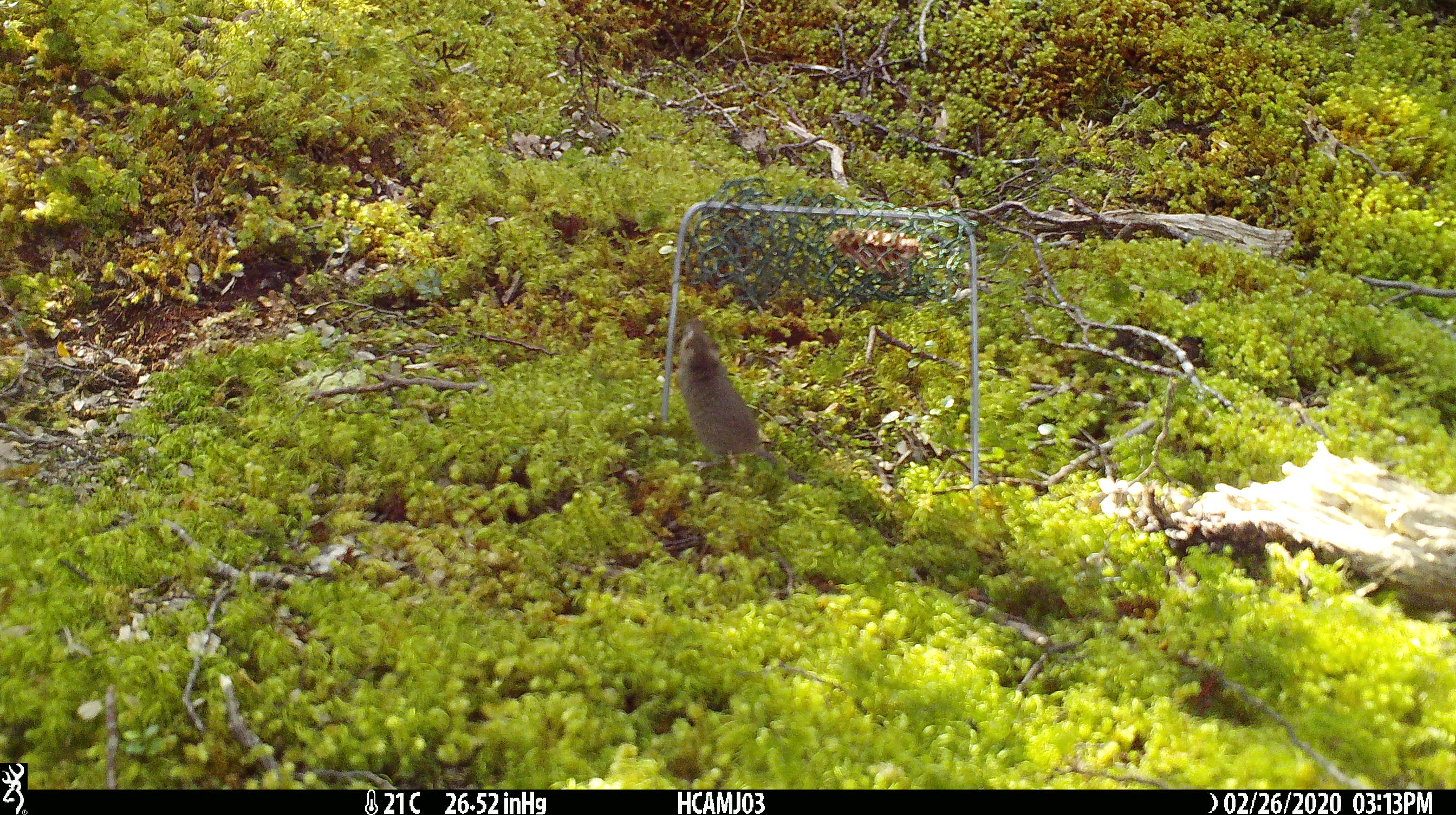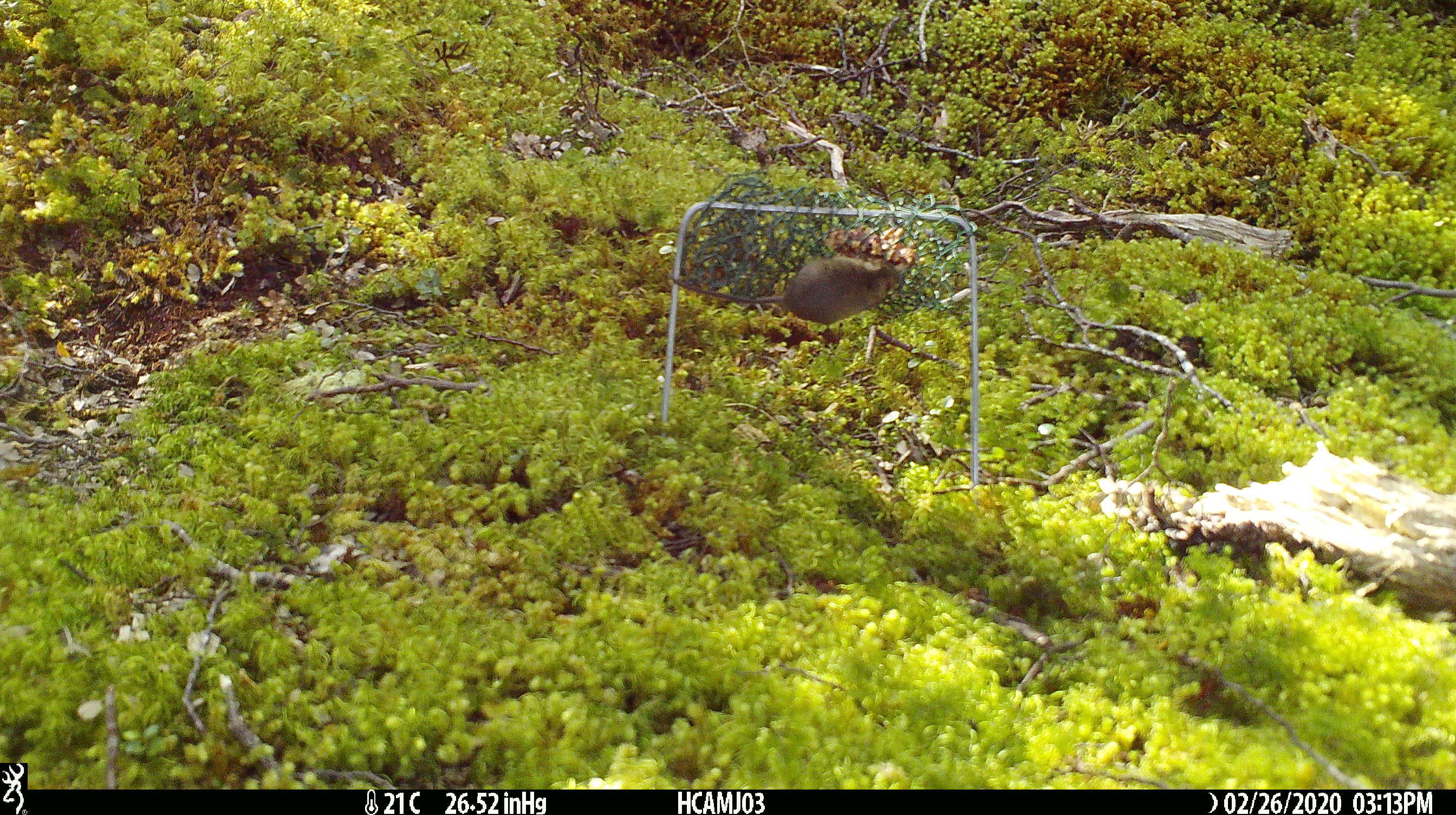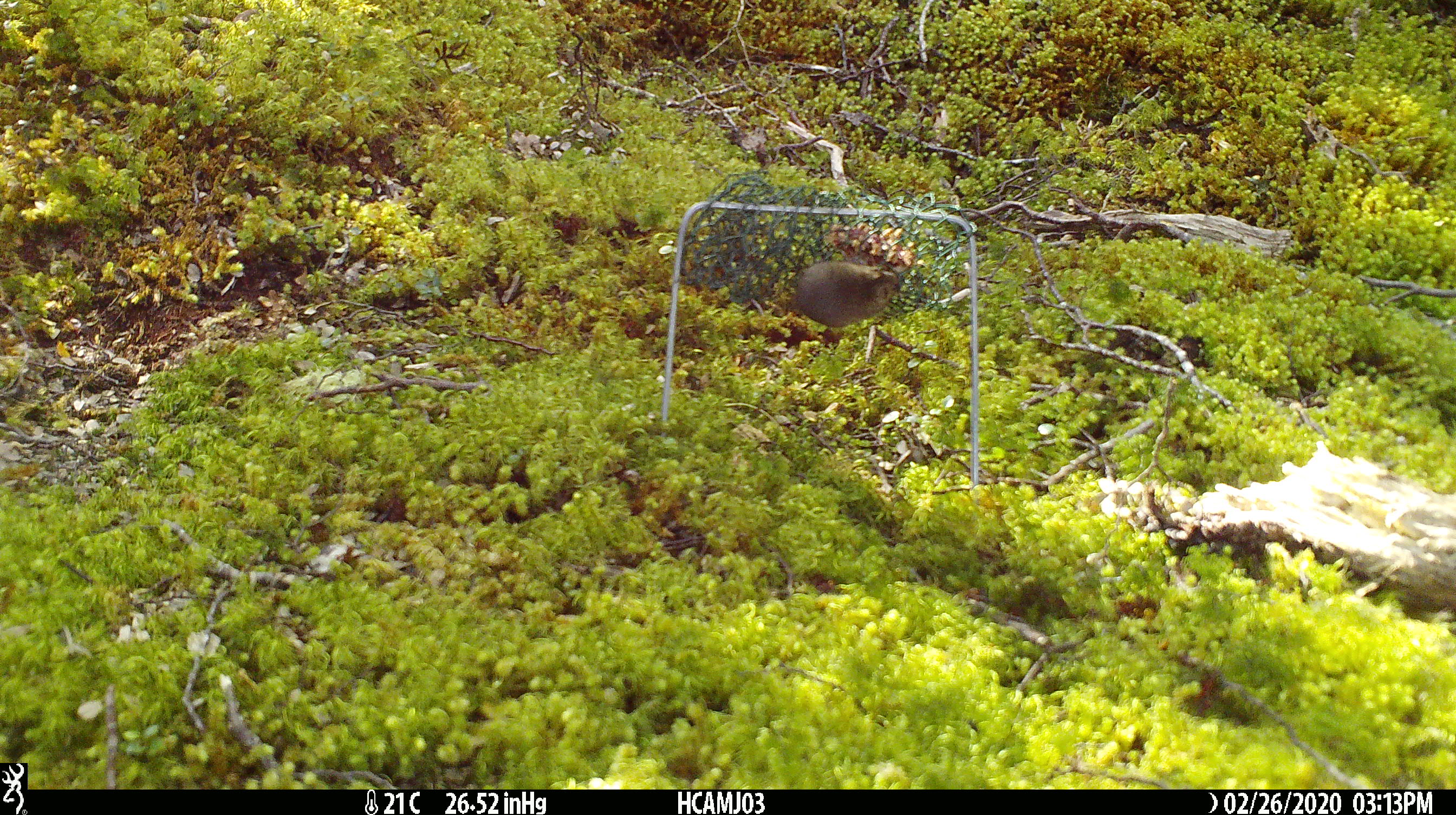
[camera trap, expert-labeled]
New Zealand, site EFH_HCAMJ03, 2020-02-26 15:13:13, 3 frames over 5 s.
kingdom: Animalia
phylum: Chordata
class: Mammalia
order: Rodentia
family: Muridae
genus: Mus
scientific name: Mus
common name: mouse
Mouse (Mus).